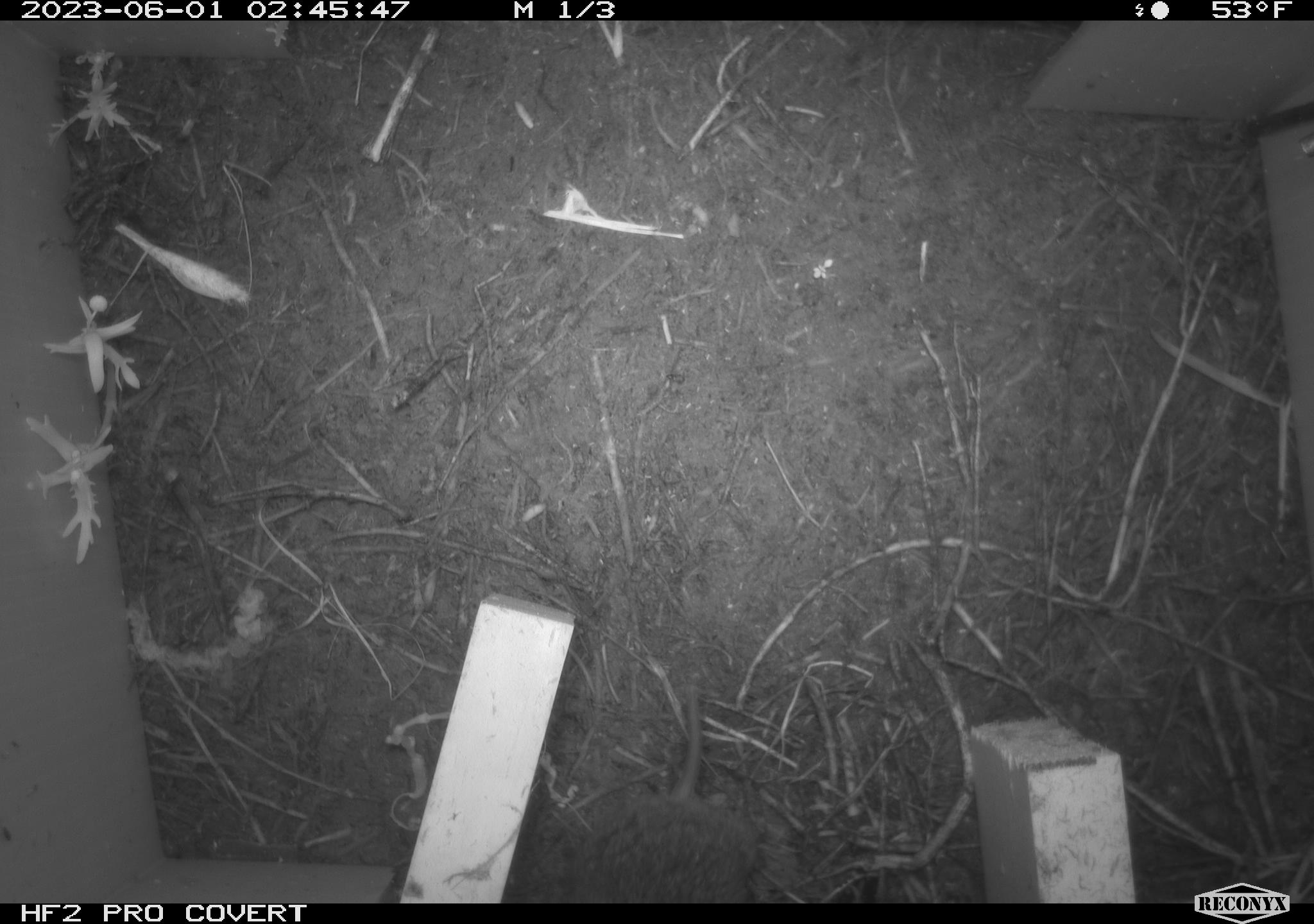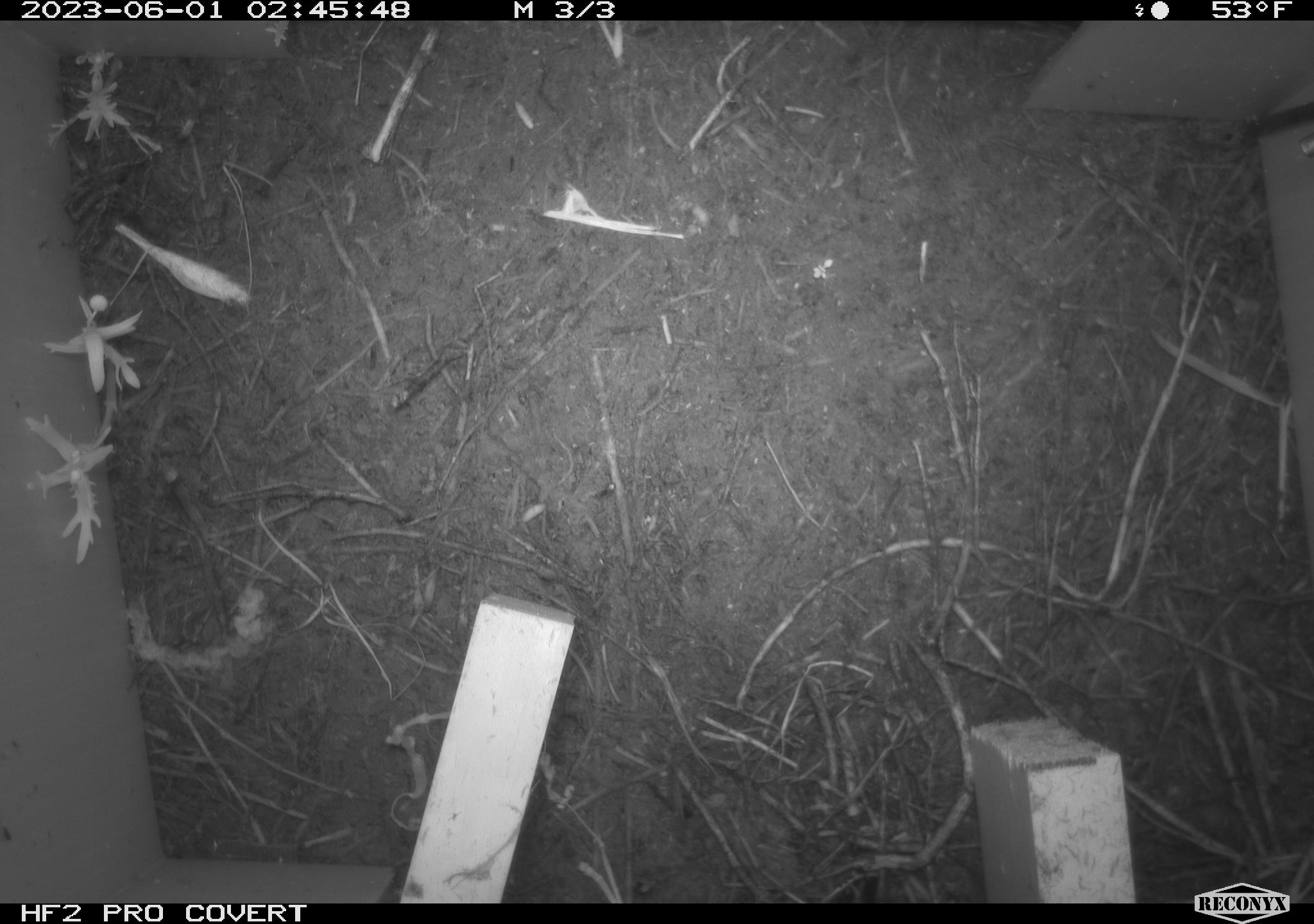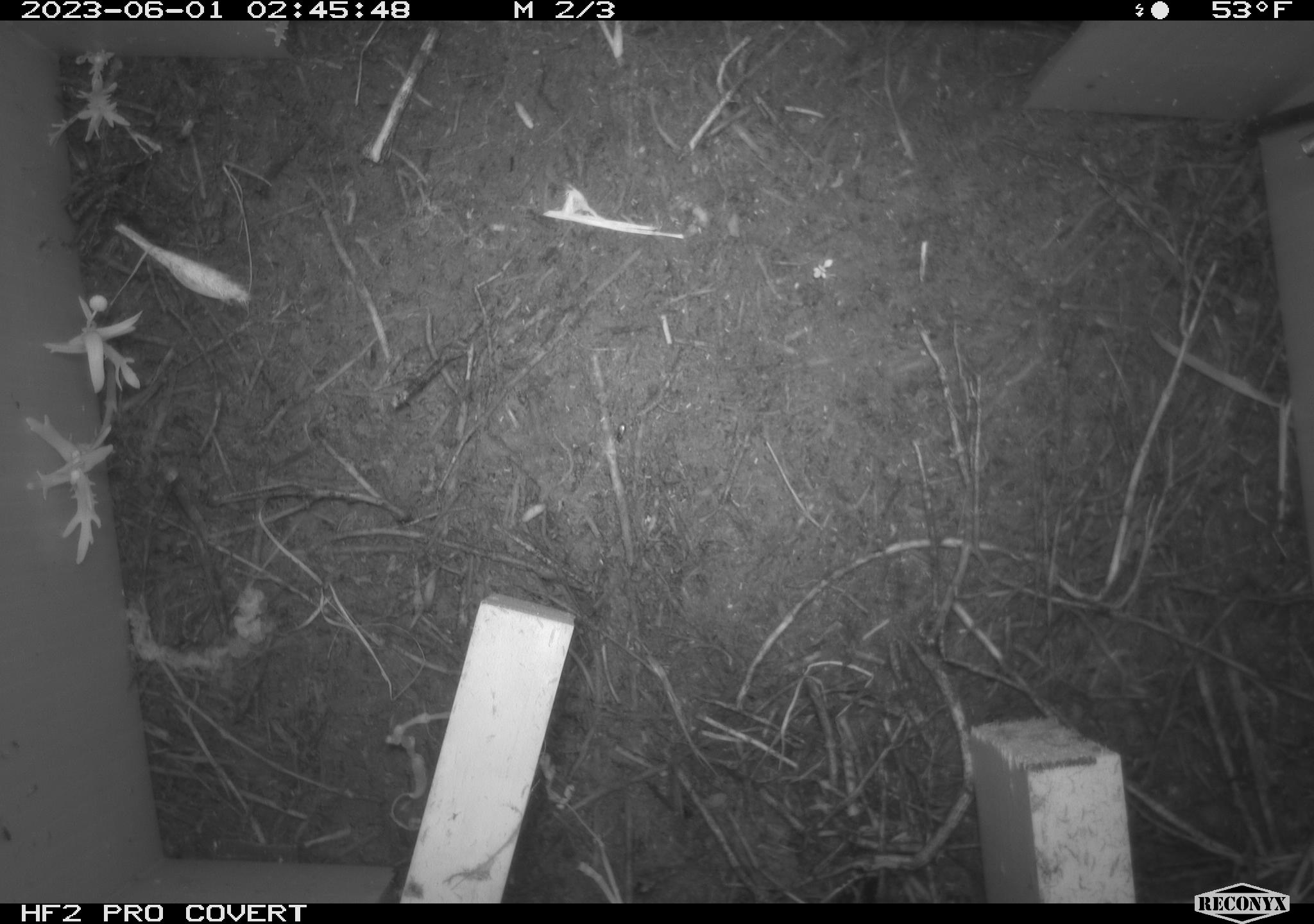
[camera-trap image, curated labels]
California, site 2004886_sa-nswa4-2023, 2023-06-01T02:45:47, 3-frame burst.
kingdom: Animalia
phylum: Chordata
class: Mammalia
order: Rodentia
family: Cricetidae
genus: Microtus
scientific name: Microtus californicus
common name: california vole